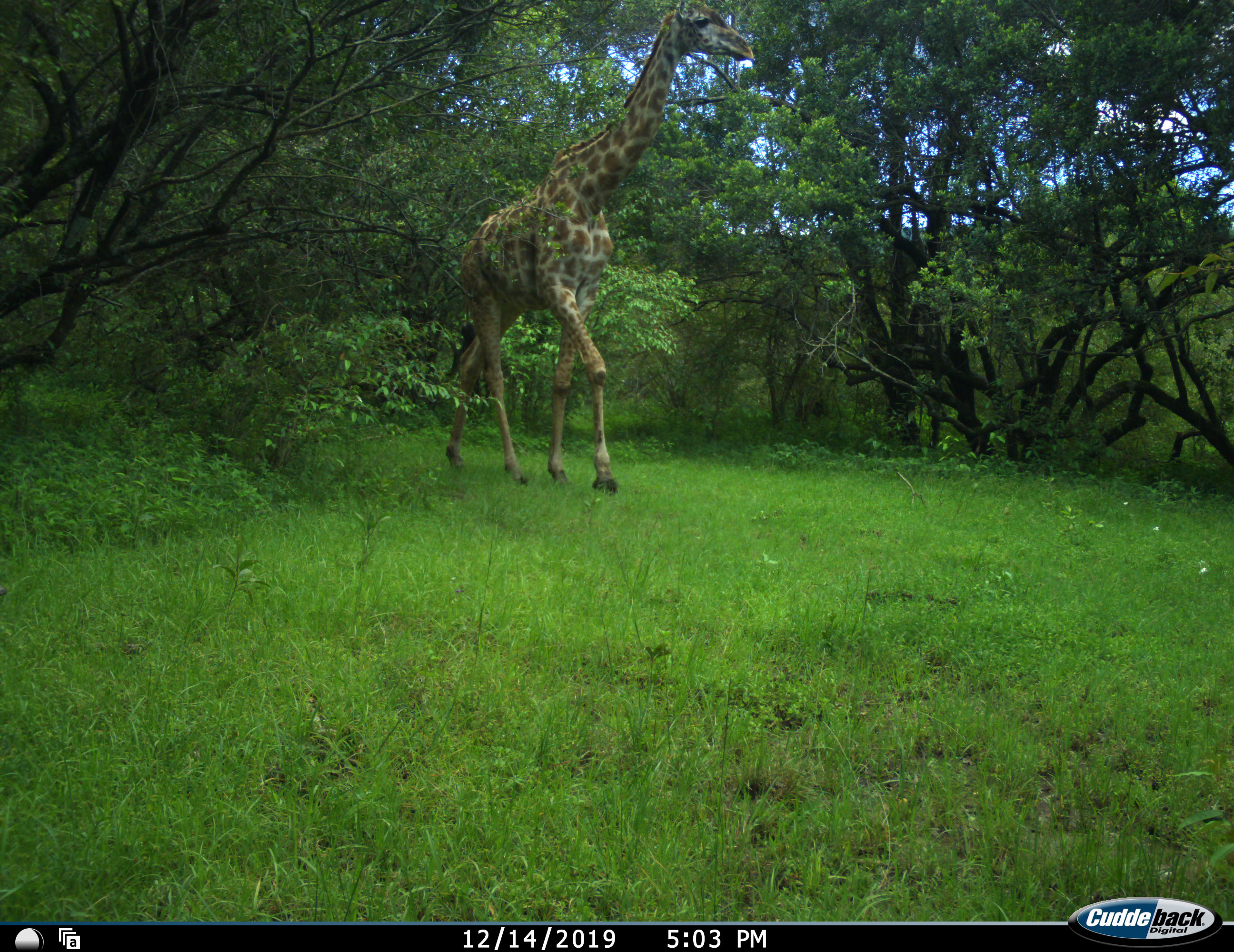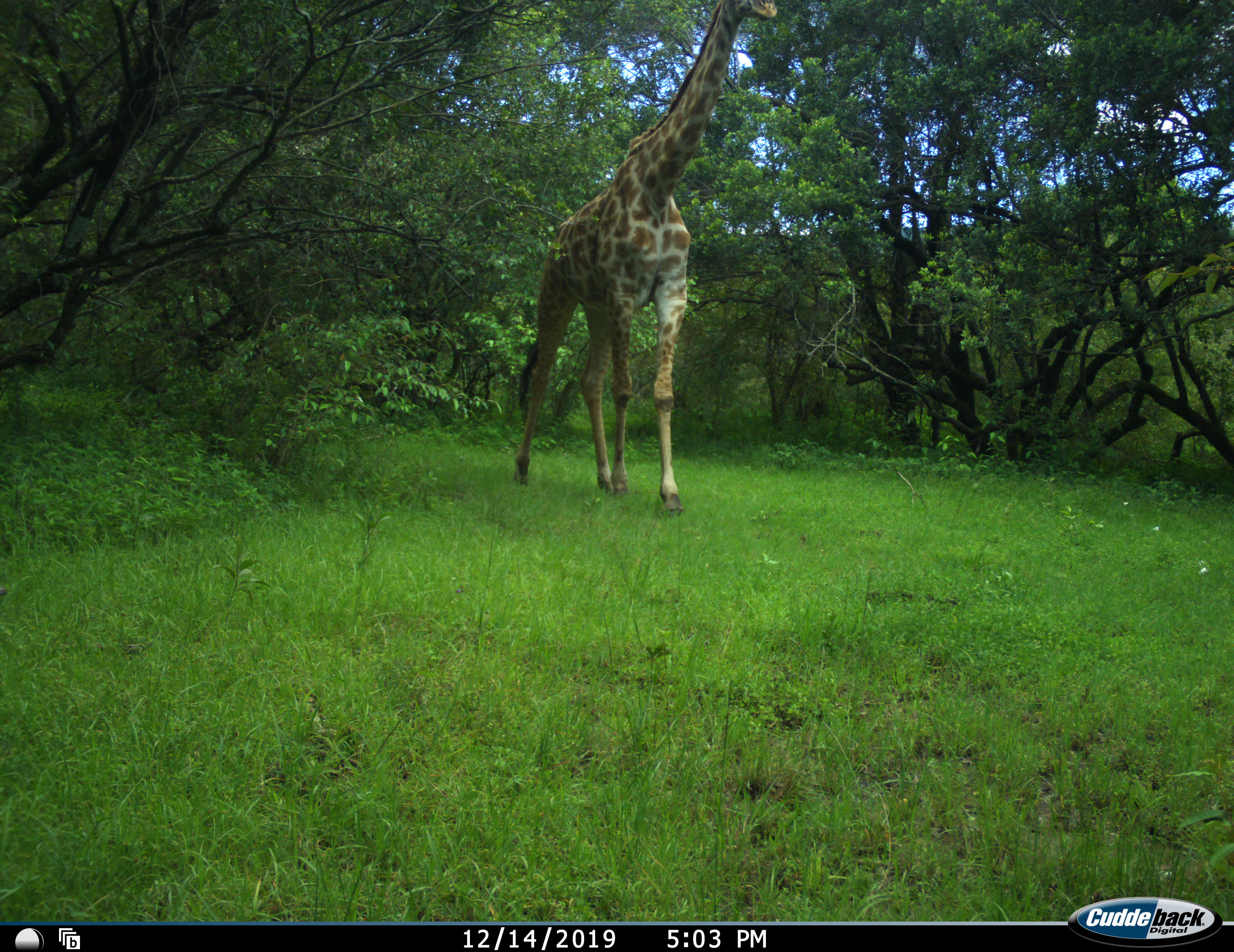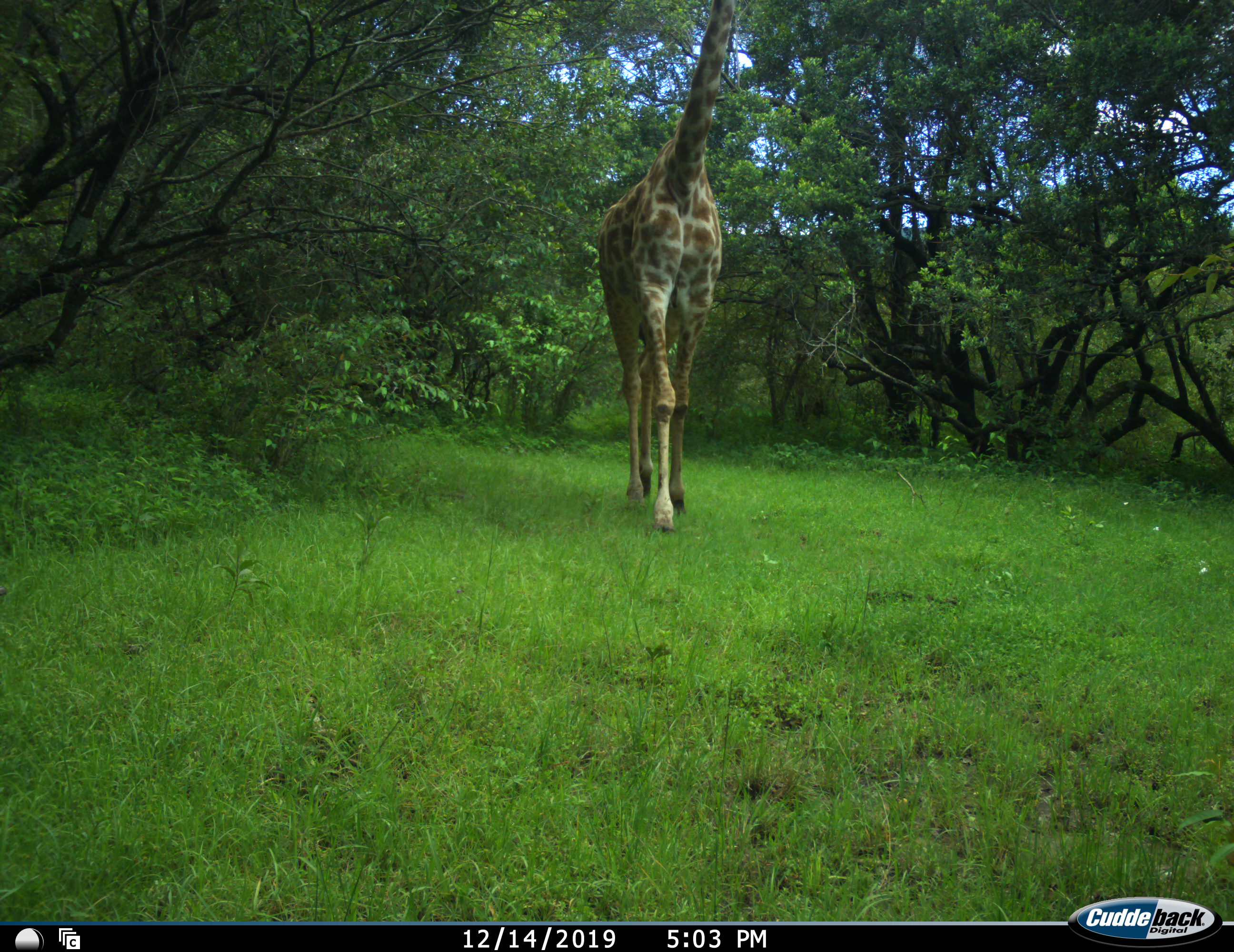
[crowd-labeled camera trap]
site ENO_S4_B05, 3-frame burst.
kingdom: Animalia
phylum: Chordata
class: Mammalia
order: Artiodactyla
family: Giraffidae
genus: Giraffa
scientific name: Giraffa camelopardalis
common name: giraffe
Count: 1.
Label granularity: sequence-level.